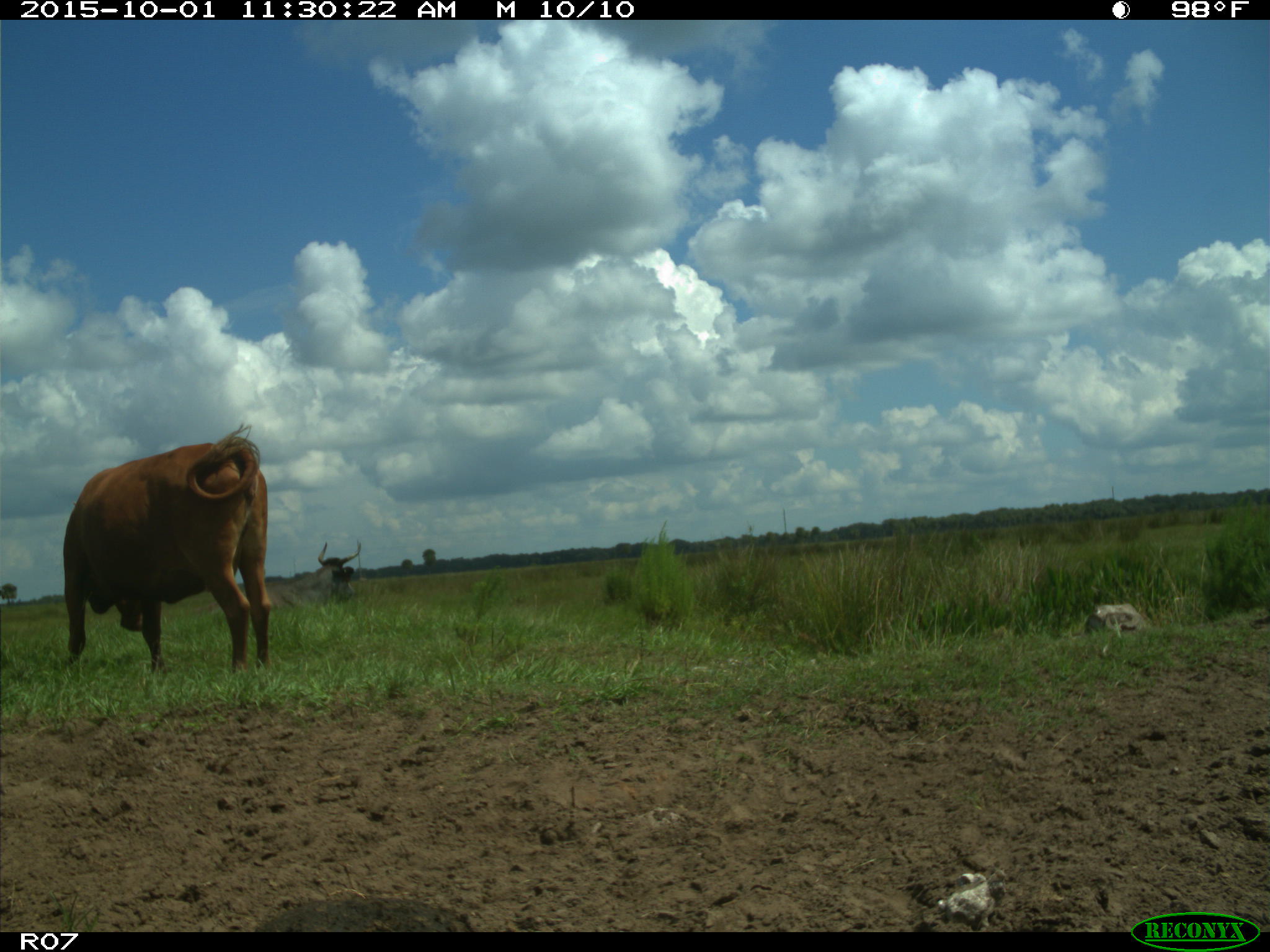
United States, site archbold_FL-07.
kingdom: Animalia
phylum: Chordata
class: Mammalia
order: Artiodactyla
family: Bovidae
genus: Bos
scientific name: Bos taurus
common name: domestic cow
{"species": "Bos taurus (domestic cow)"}